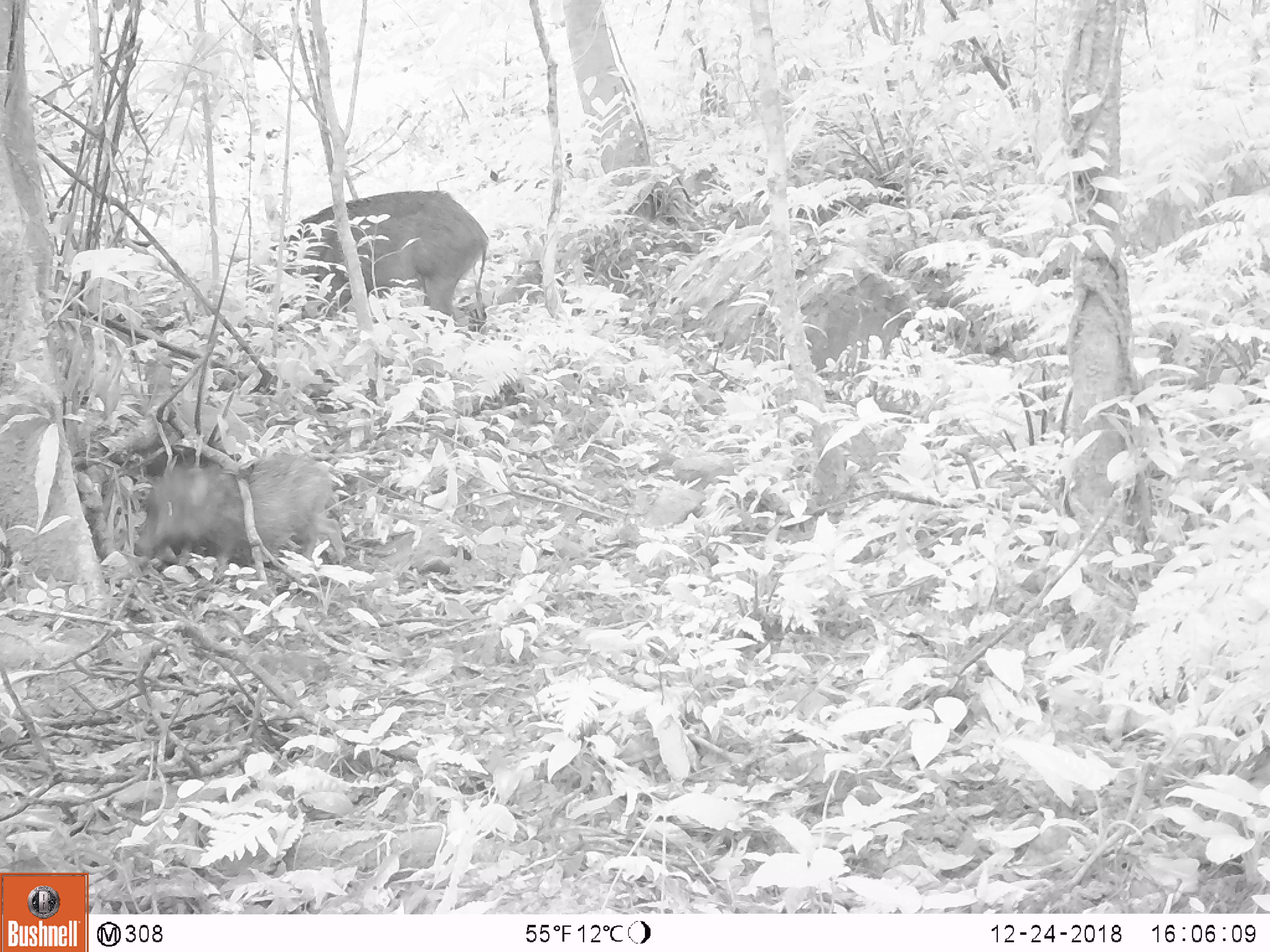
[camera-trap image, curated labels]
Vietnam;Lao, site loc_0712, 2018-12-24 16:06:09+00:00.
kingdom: Animalia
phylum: Chordata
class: Mammalia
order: Artiodactyla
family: Suidae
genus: Sus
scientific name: Sus scrofa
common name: eurasian wild pig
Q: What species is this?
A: Eurasian wild pig (Sus scrofa).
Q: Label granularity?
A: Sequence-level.